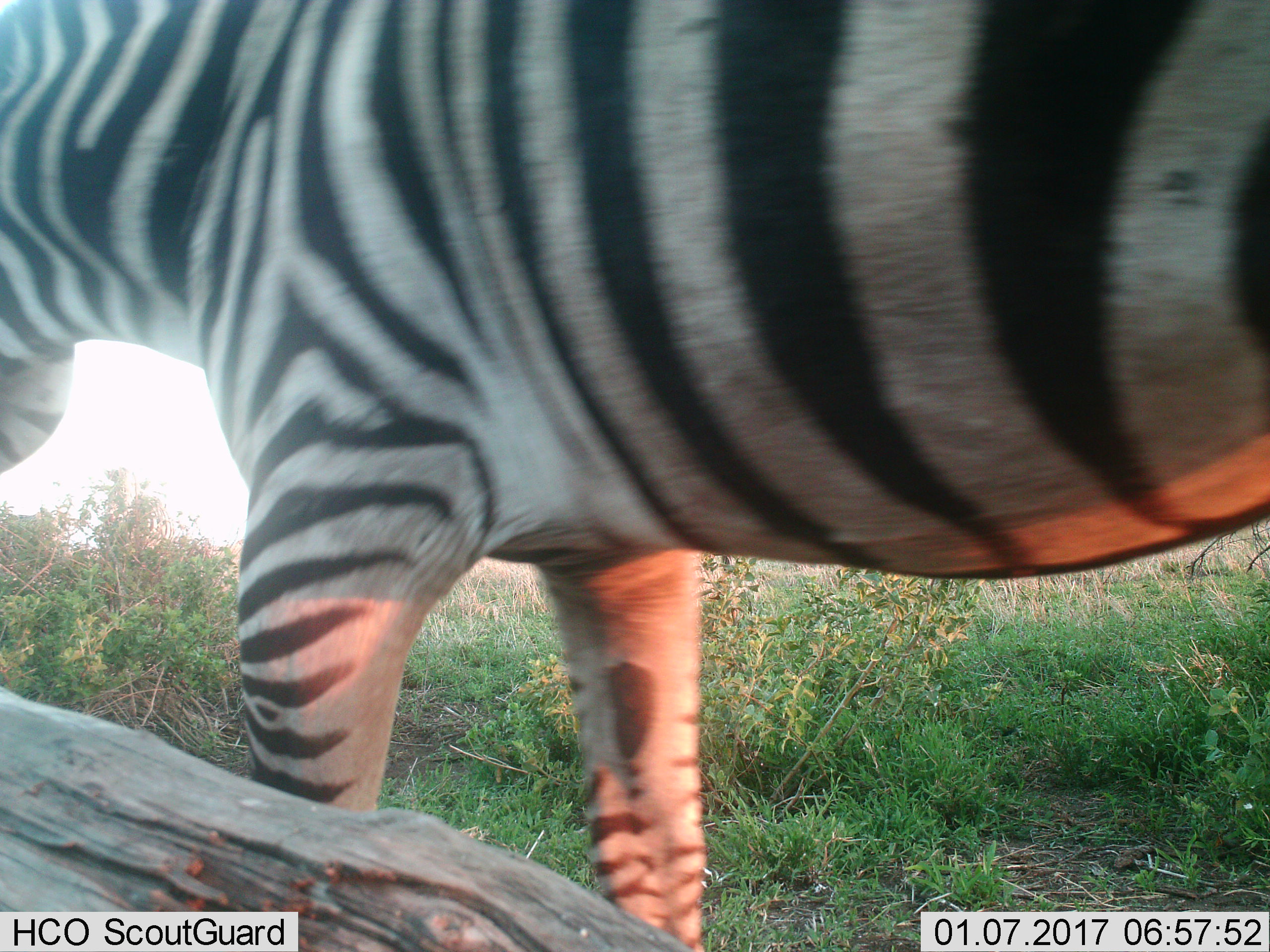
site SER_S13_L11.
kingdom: Animalia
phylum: Chordata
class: Mammalia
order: Perissodactyla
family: Equidae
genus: Equus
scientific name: Equus quagga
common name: plains zebra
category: zebraplains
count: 1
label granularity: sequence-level